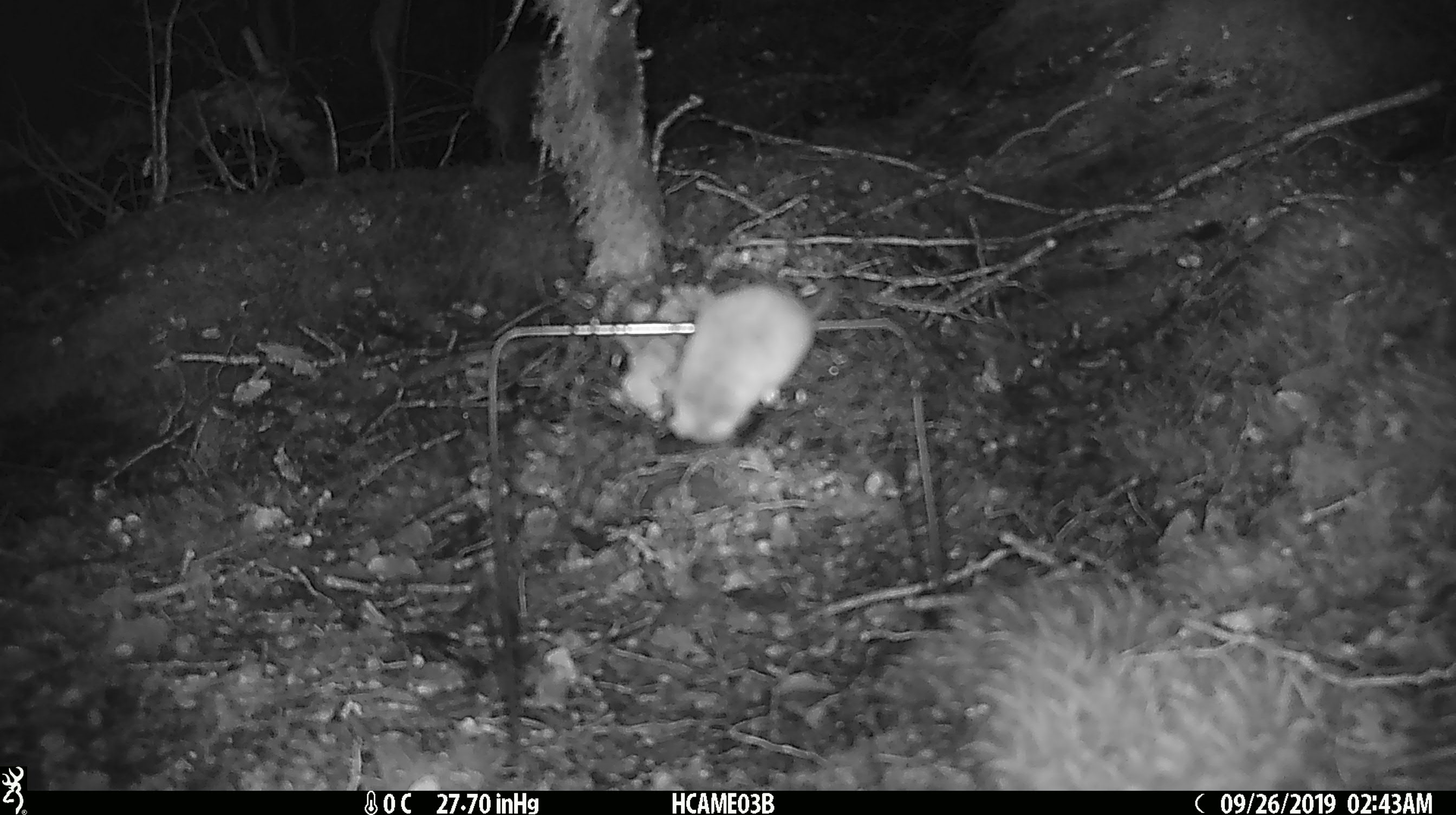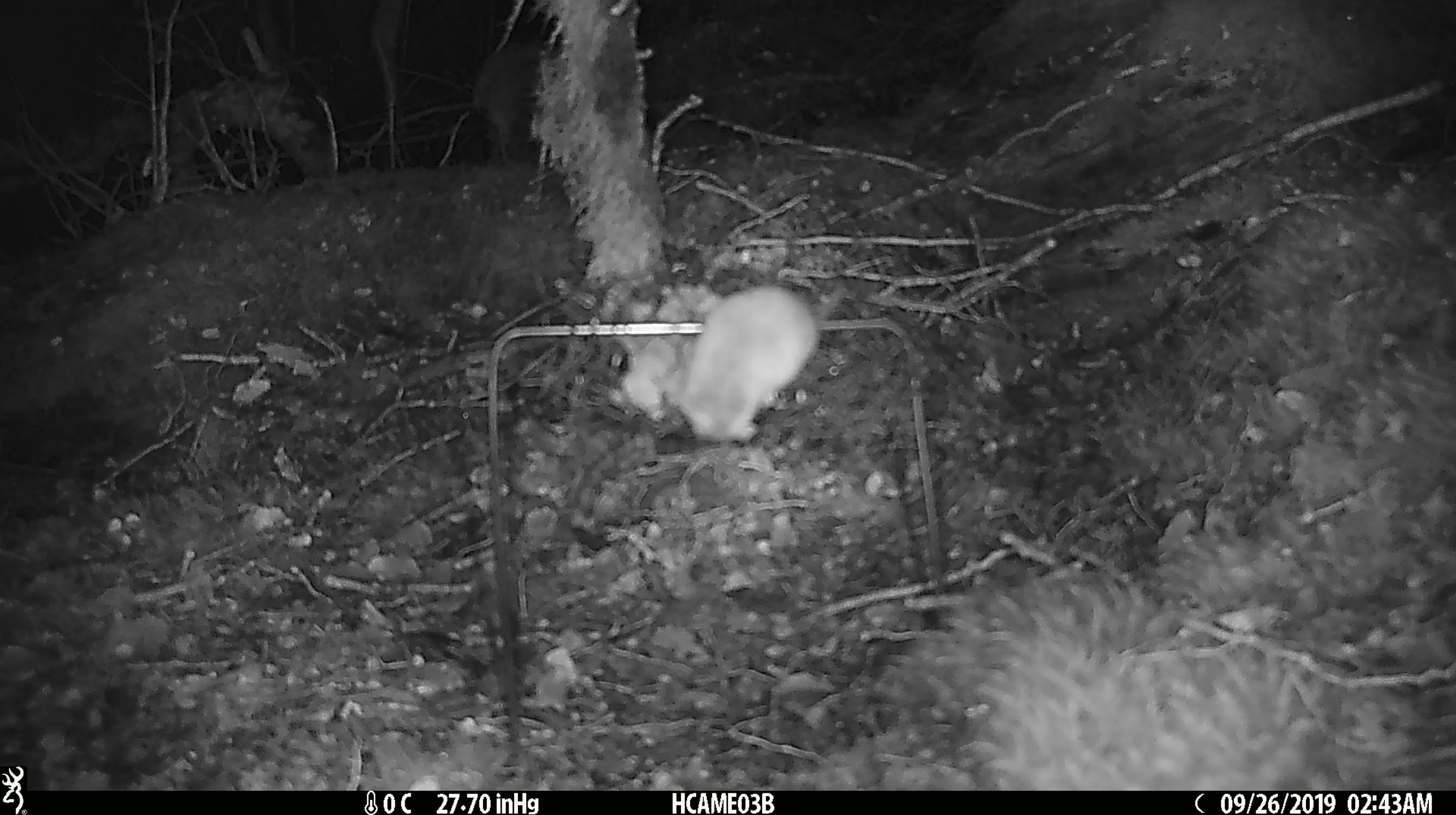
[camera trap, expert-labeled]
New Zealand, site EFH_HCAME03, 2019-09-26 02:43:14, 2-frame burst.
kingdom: Animalia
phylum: Chordata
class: Mammalia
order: Rodentia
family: Muridae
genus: Mus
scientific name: Mus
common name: mouse